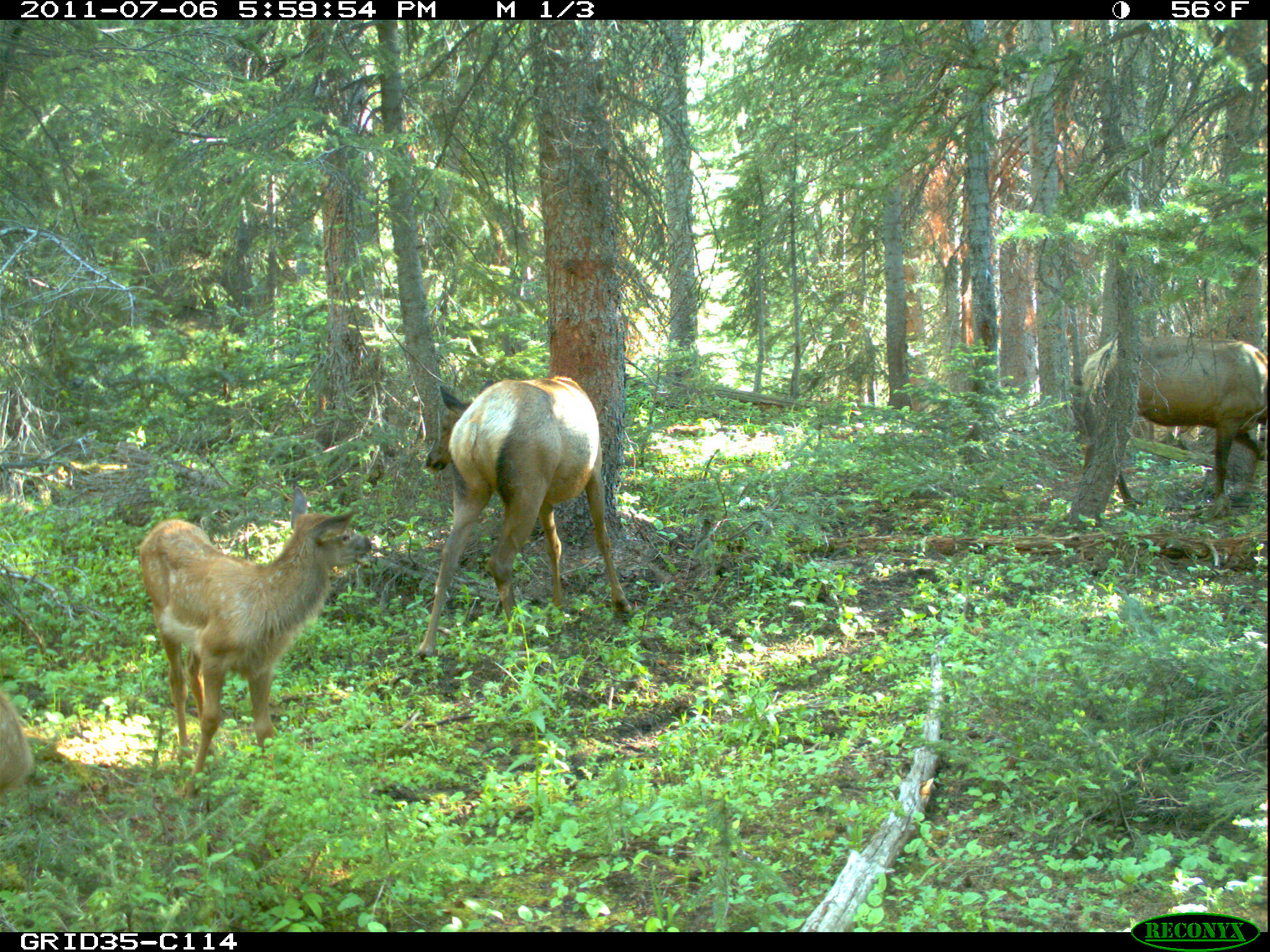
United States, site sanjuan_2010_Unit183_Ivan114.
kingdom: Animalia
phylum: Chordata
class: Mammalia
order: Artiodactyla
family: Cervidae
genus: Cervus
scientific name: Cervus elaphus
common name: red deer